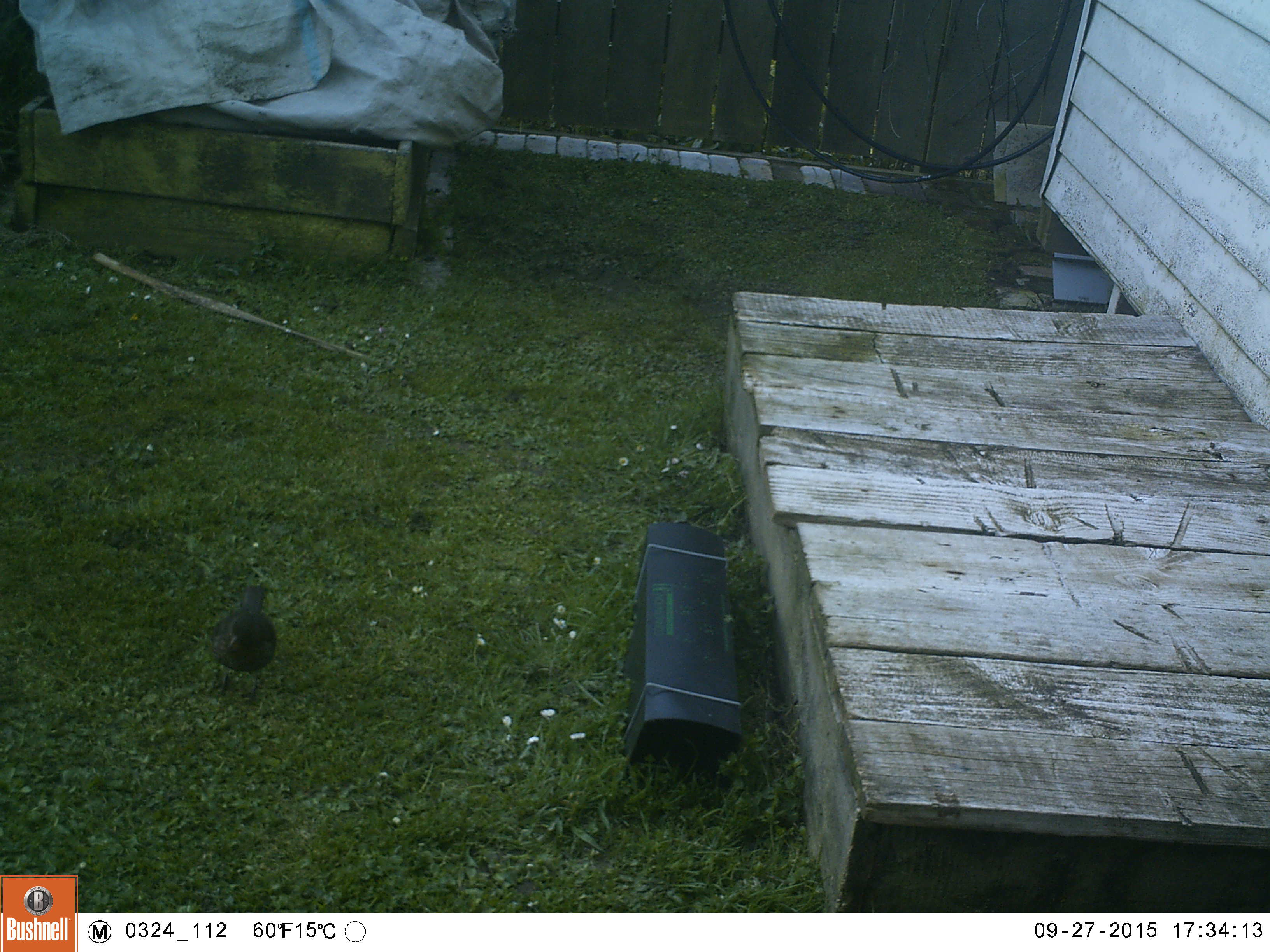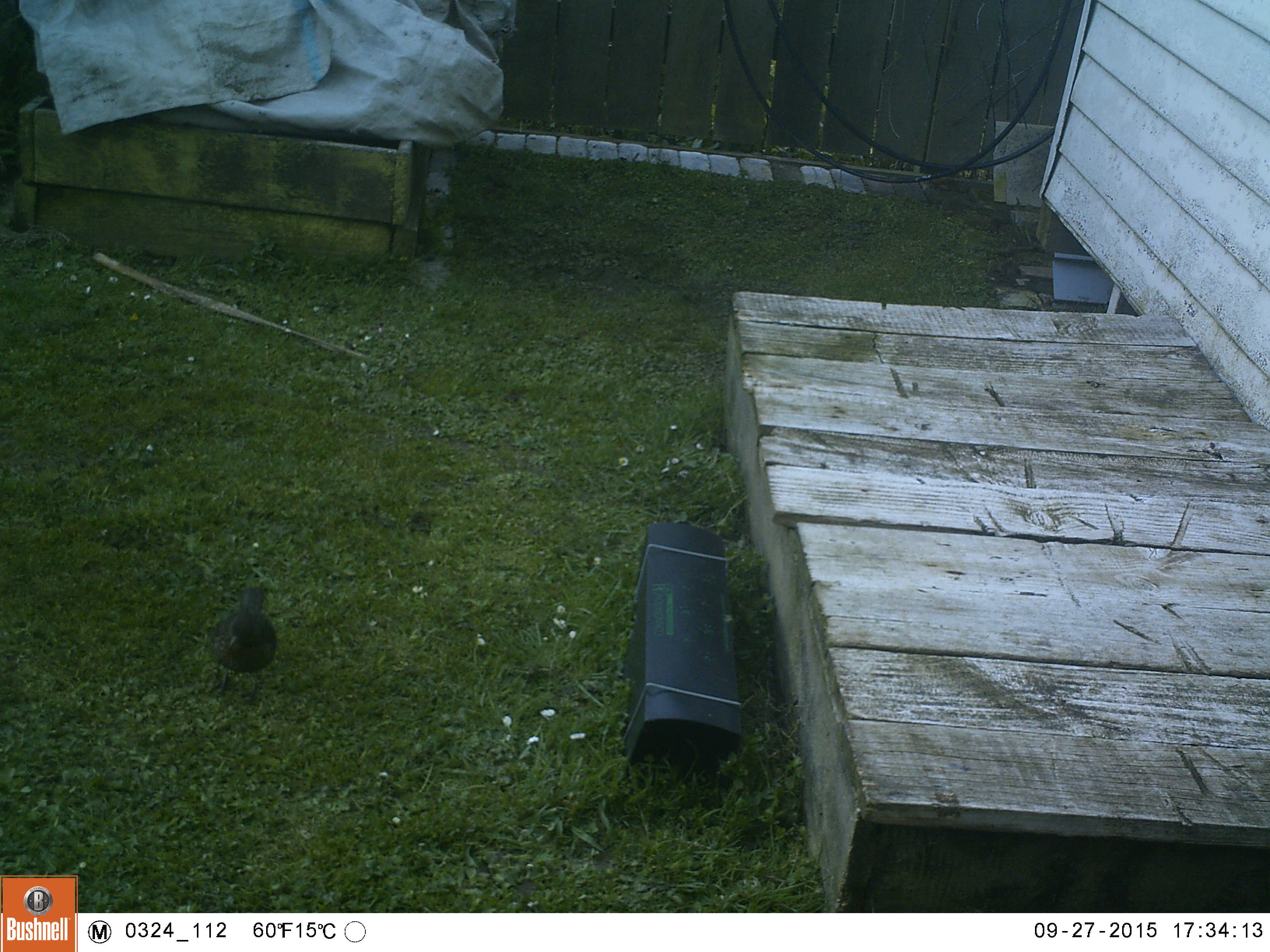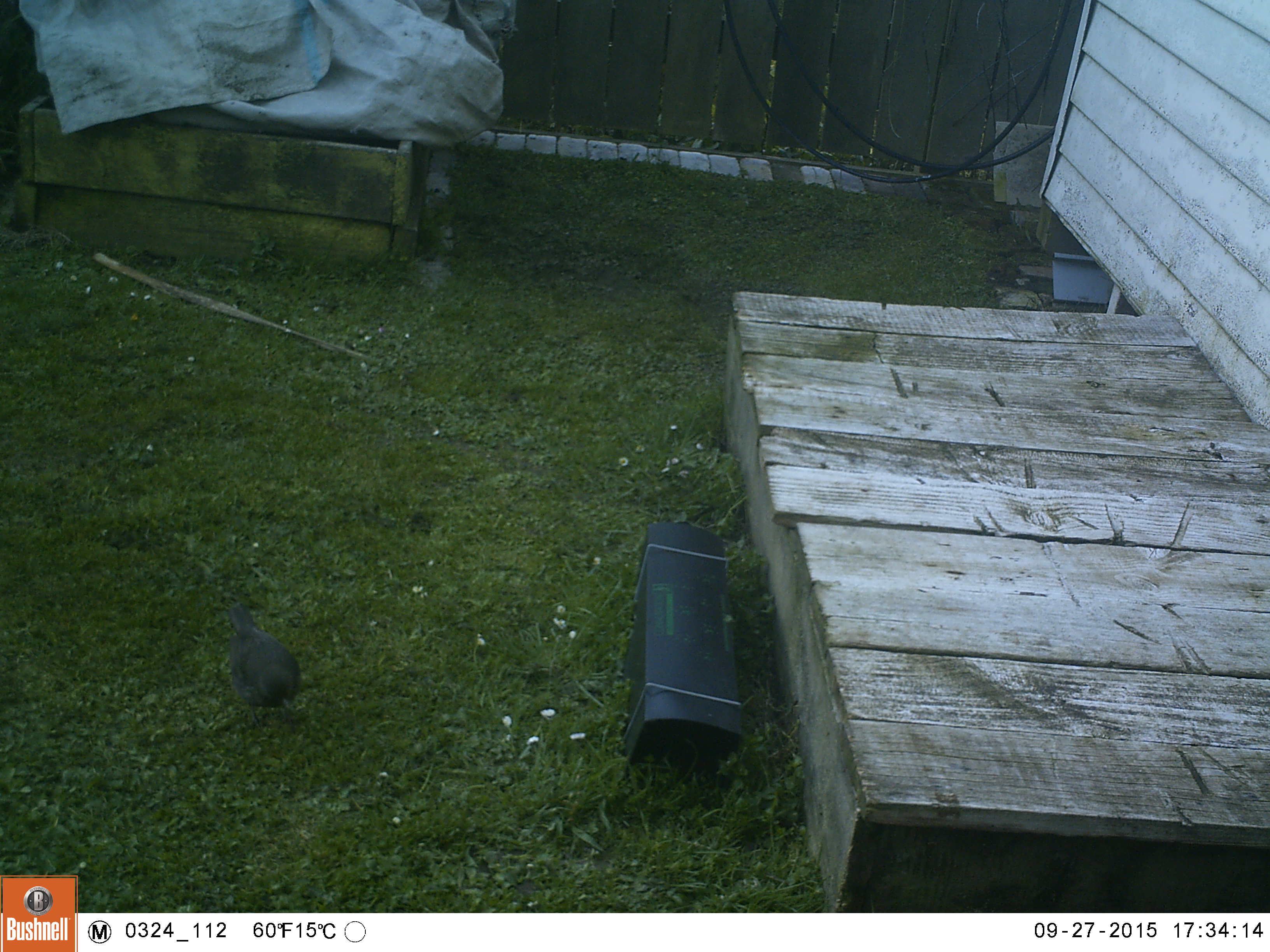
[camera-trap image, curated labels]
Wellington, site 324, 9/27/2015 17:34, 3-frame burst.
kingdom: Animalia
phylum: Chordata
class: Aves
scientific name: Aves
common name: bird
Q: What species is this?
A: Bird (Aves).